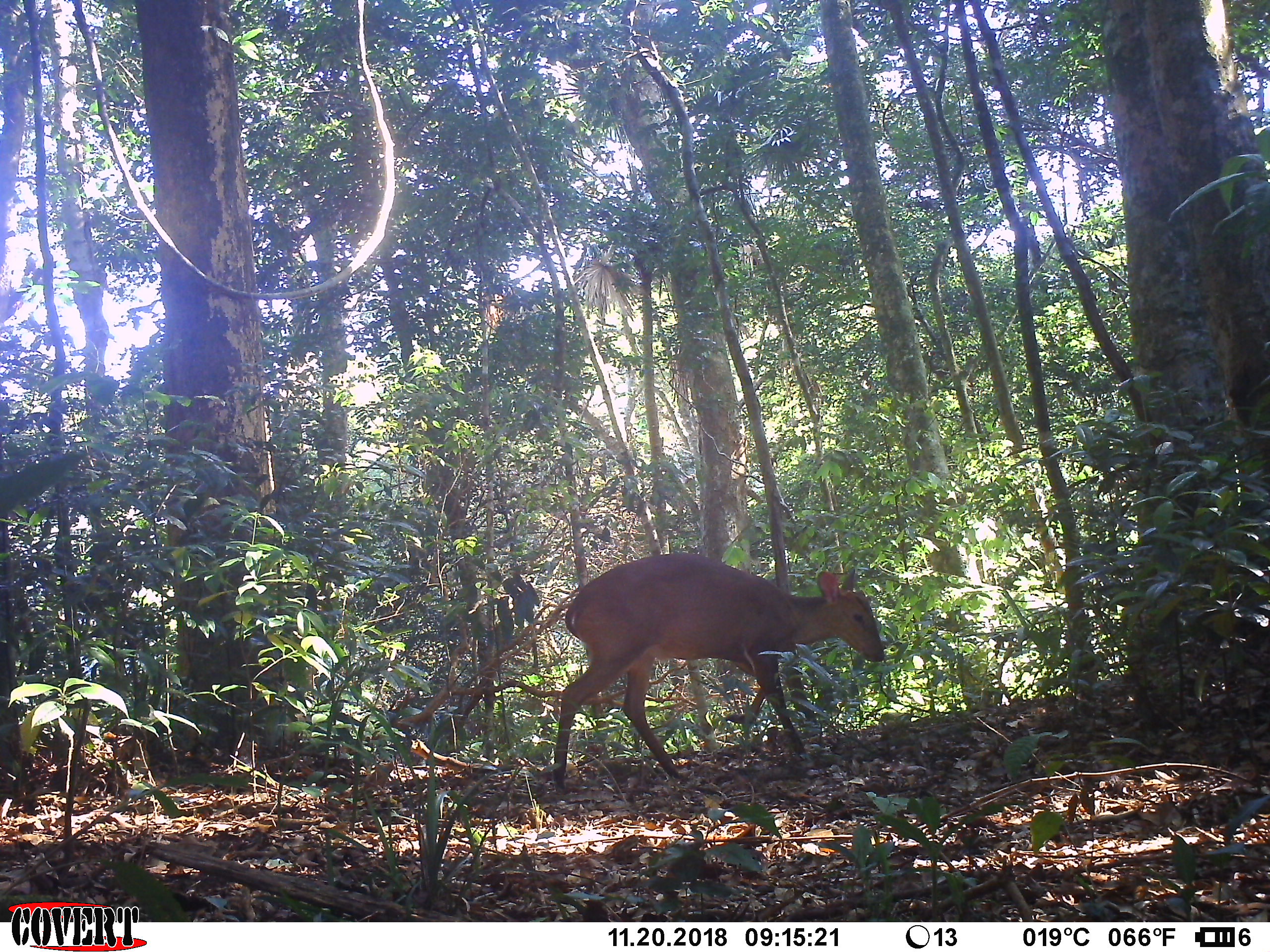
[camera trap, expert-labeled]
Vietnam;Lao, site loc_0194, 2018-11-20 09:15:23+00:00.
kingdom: Animalia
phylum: Chordata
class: Mammalia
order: Artiodactyla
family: Cervidae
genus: Muntiacus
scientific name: Muntiacus vuquangensis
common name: large-antlered muntjac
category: large antlered muntjac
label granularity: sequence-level